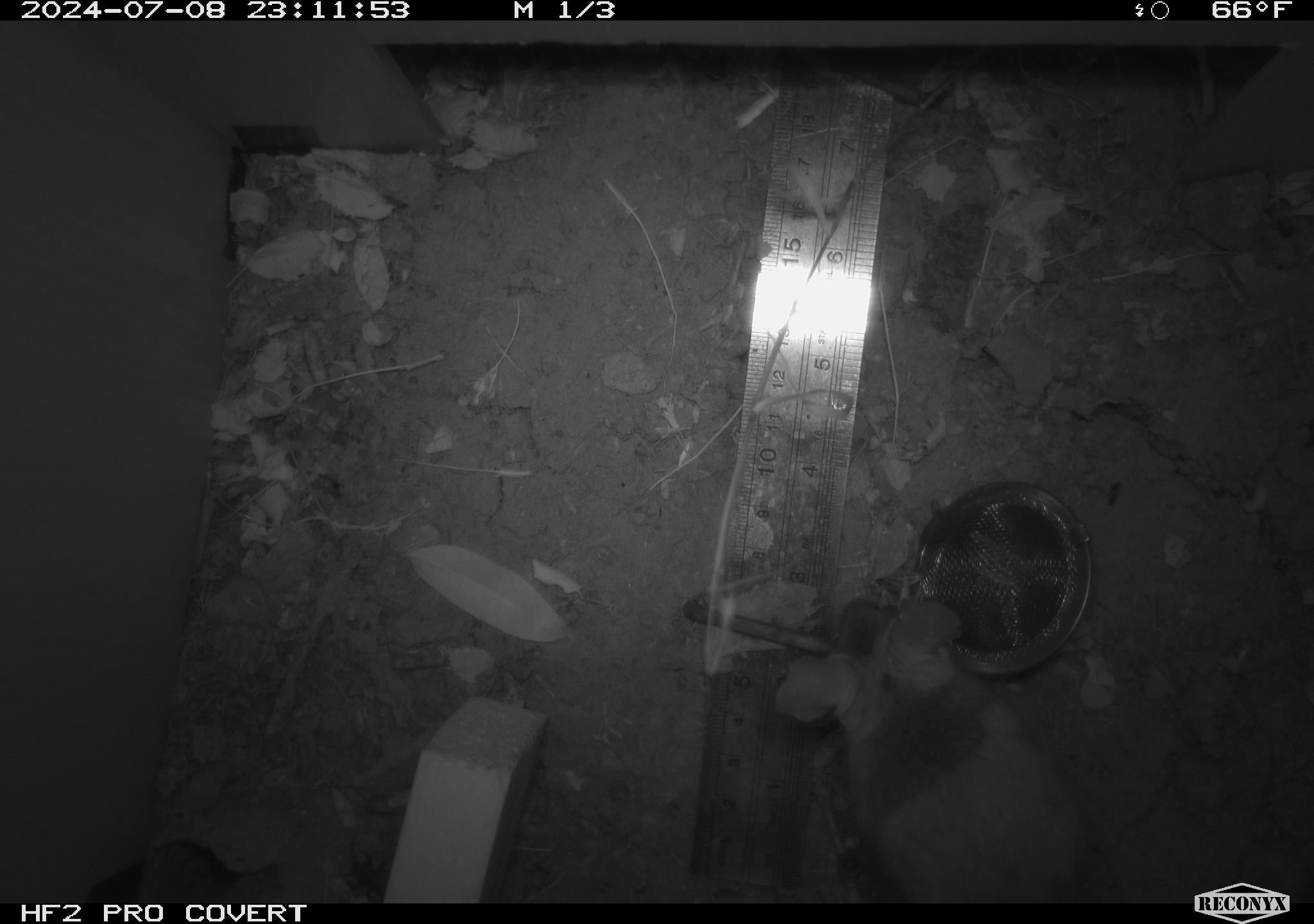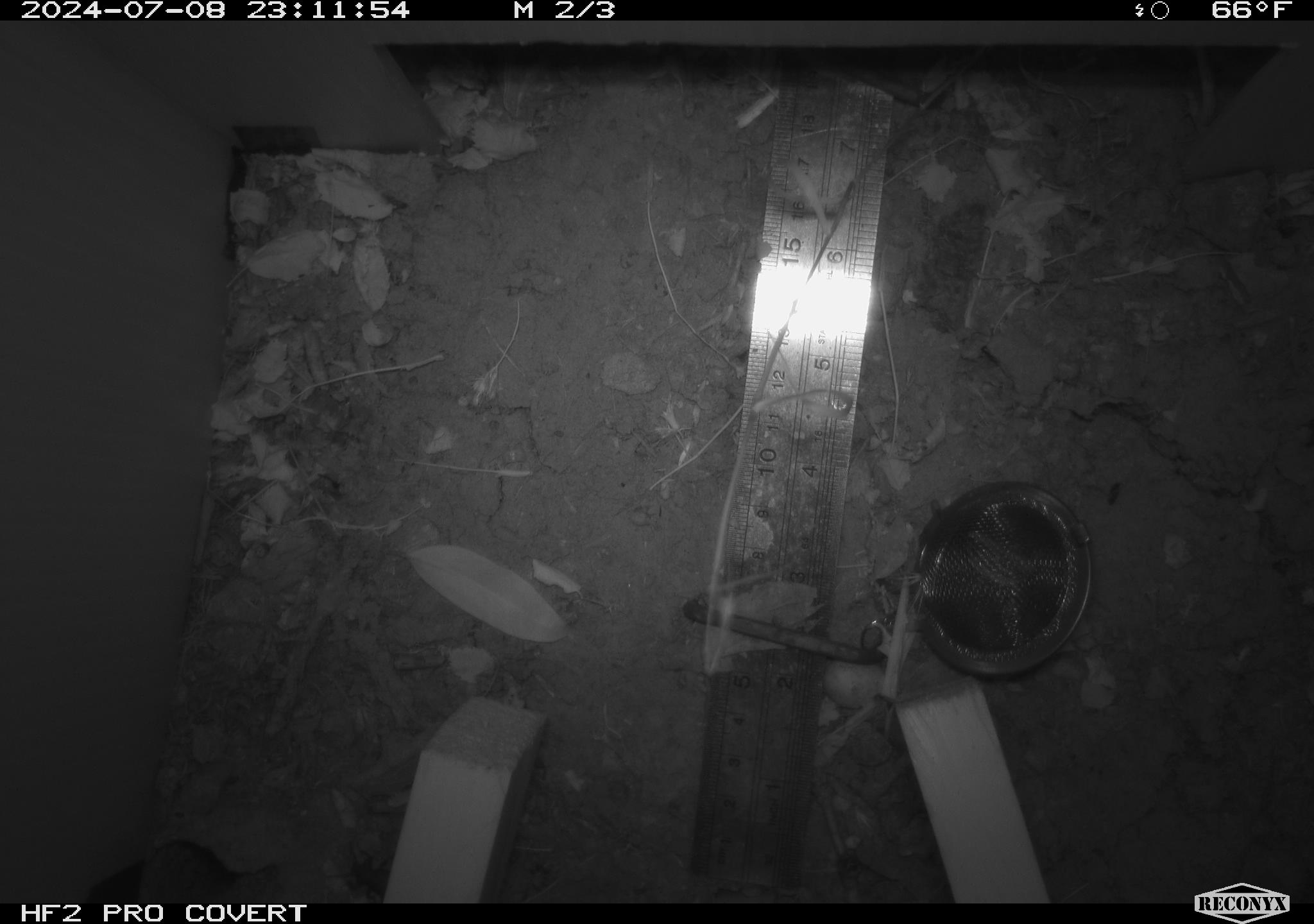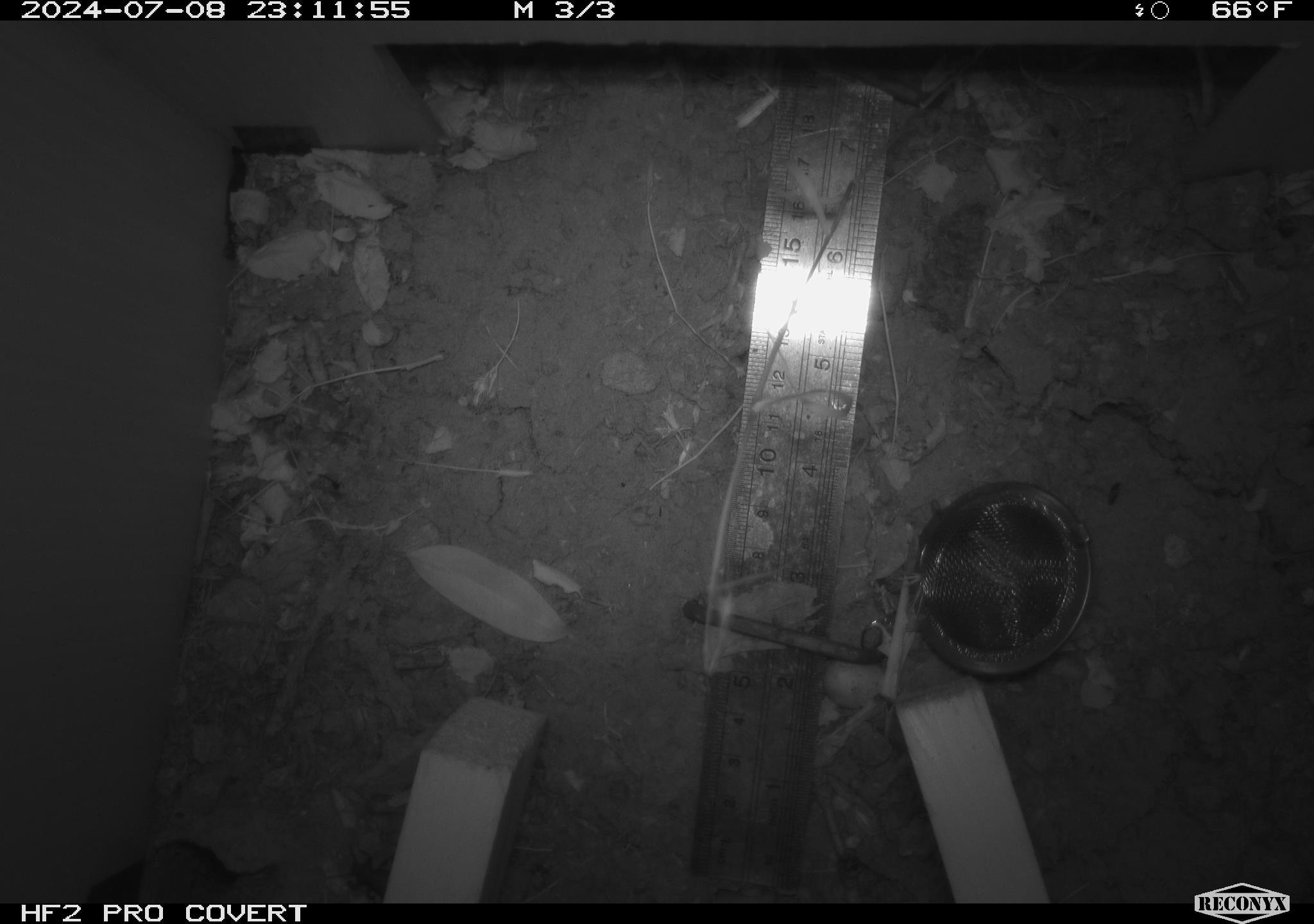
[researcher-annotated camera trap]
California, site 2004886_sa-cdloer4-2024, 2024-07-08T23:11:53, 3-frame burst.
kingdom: Animalia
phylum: Chordata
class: Mammalia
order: Rodentia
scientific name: Rodentia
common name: rodent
Rodent (Rodentia).